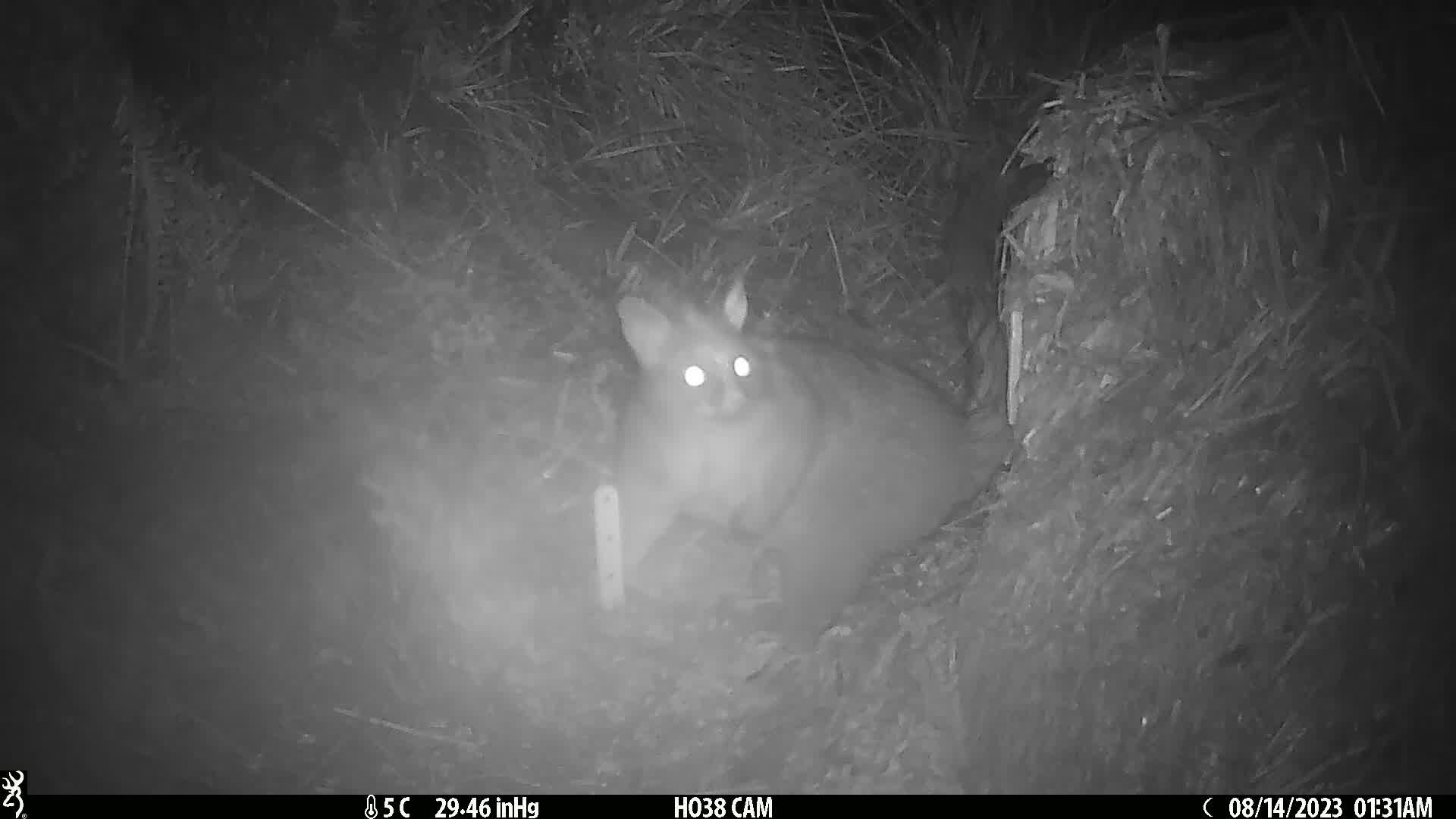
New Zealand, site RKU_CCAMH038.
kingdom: Animalia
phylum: Chordata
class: Mammalia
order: Diprotodontia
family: Phalangeridae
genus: Trichosurus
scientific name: Trichosurus vulpecula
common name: common brushtail possum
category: possum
Possum (common brushtail possum) (Trichosurus vulpecula).